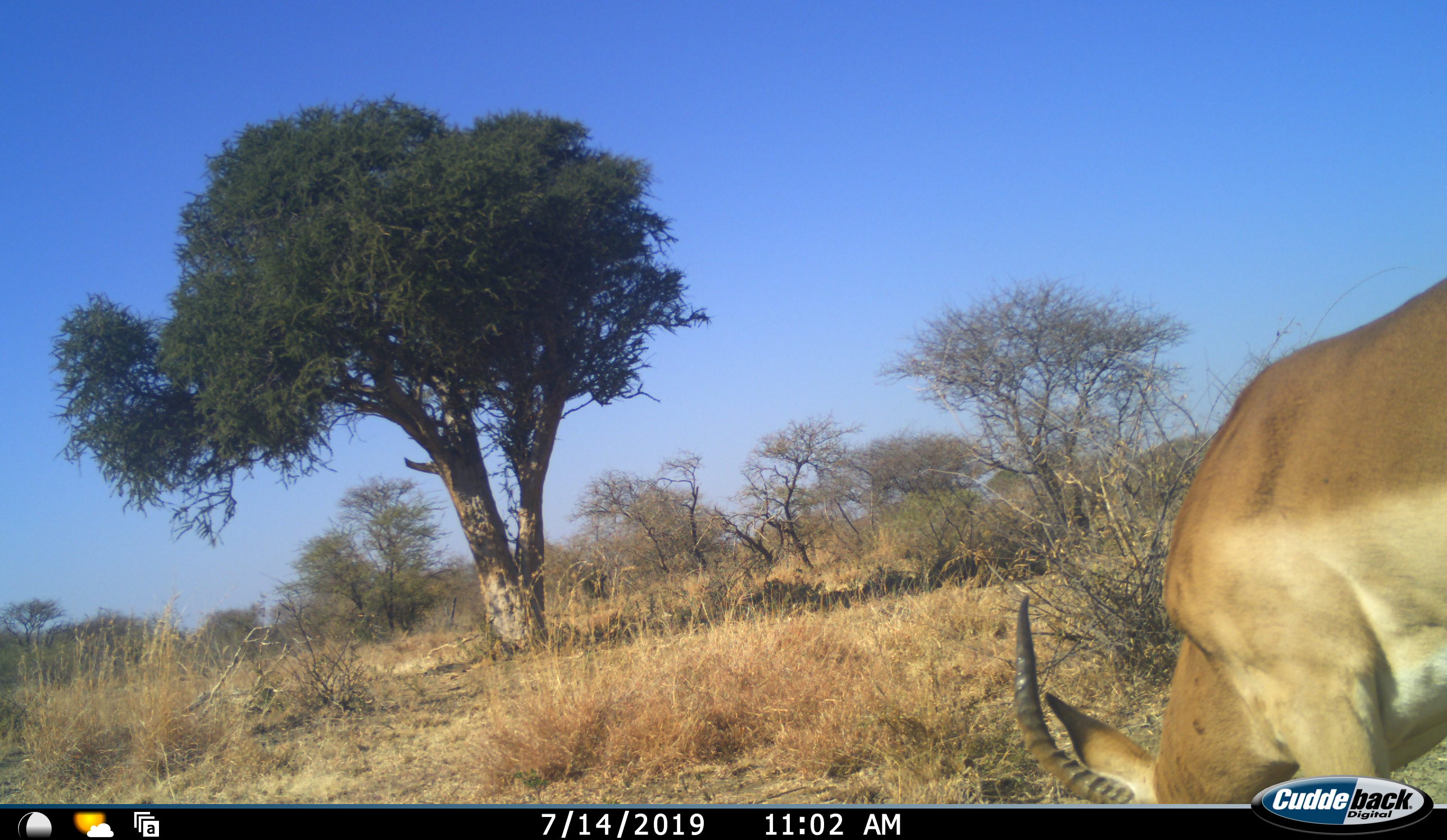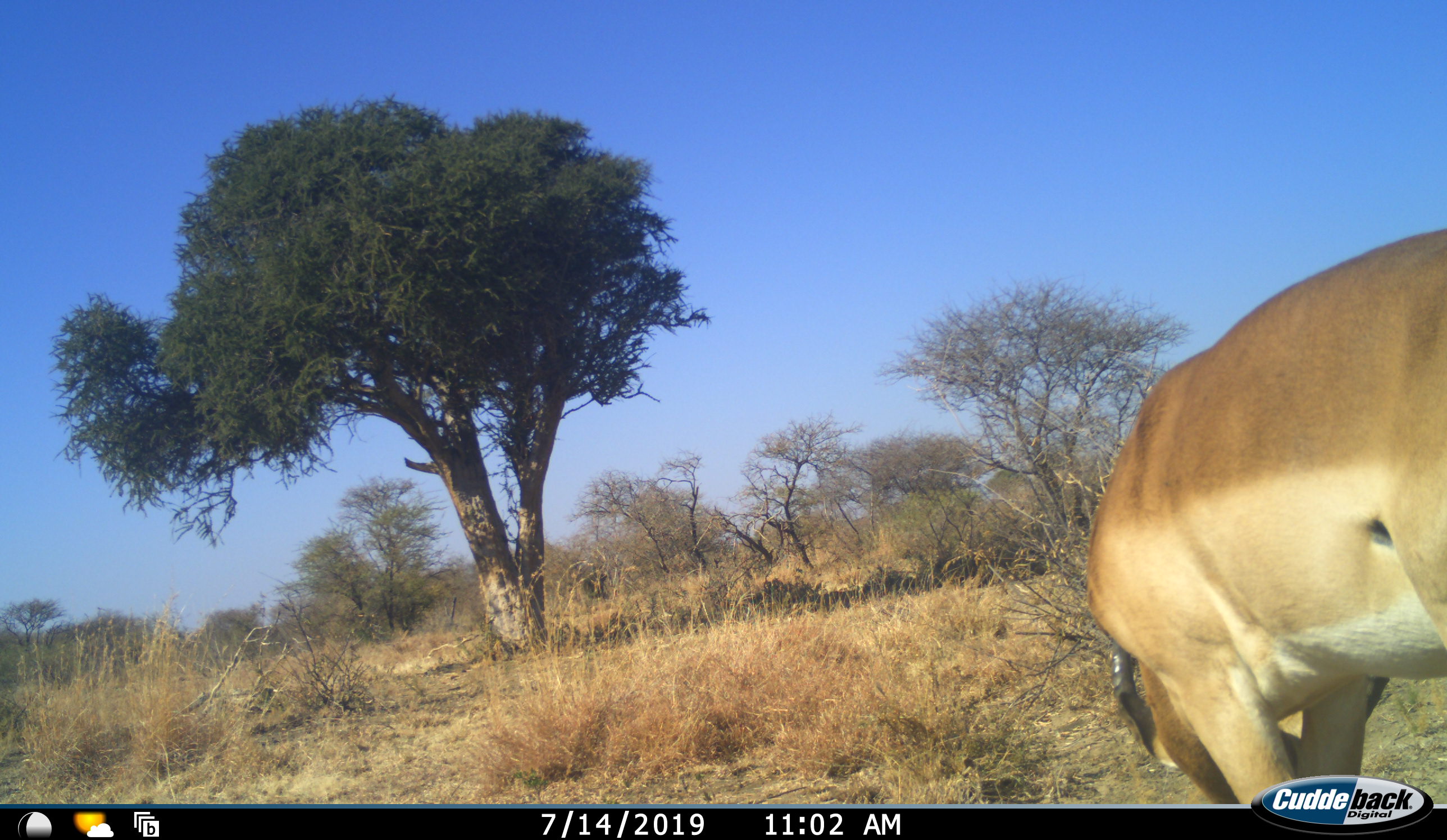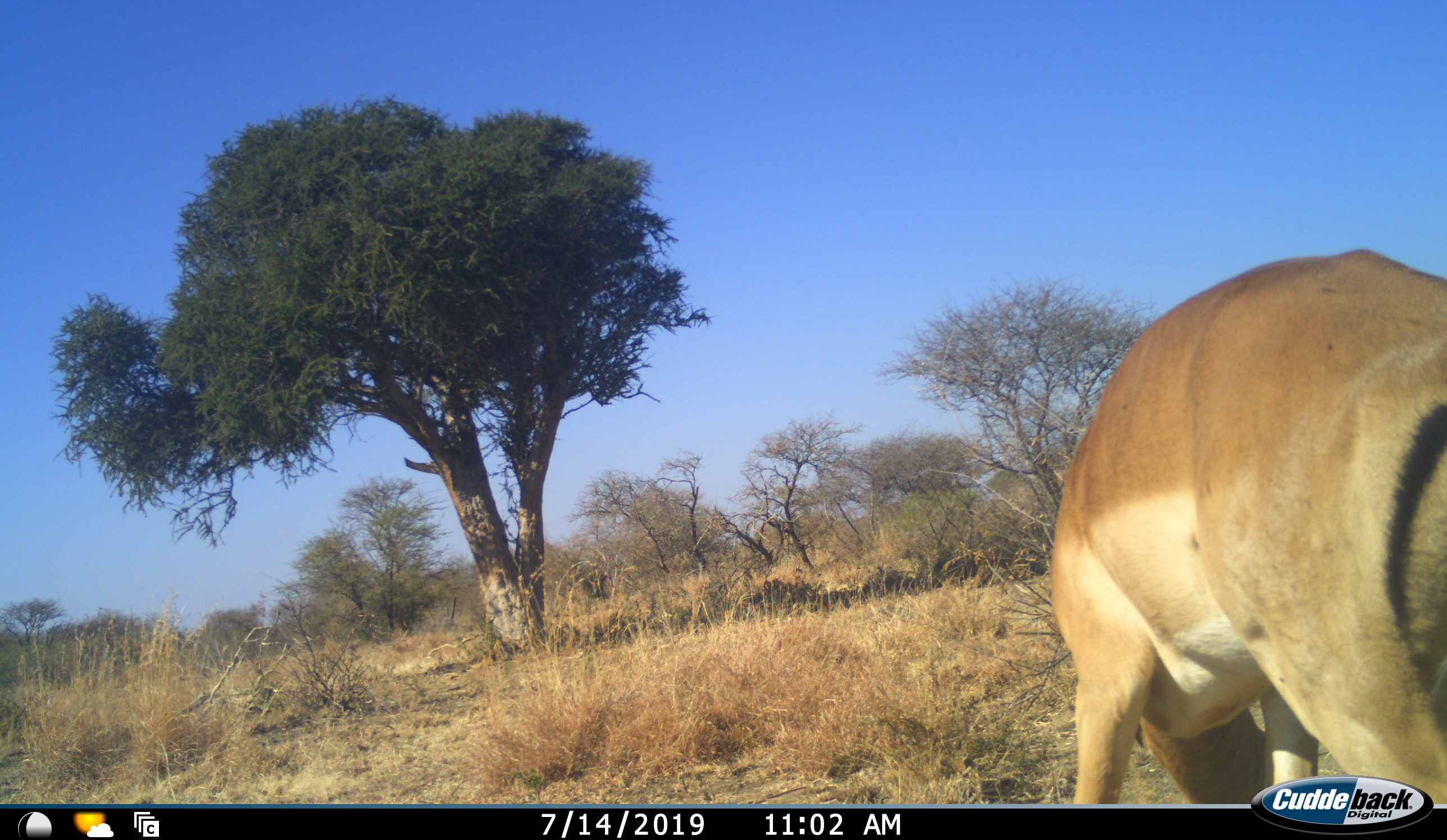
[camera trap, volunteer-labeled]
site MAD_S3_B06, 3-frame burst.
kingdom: Animalia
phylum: Chordata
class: Mammalia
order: Artiodactyla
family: Bovidae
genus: Aepyceros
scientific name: Aepyceros melampus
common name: impala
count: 1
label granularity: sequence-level